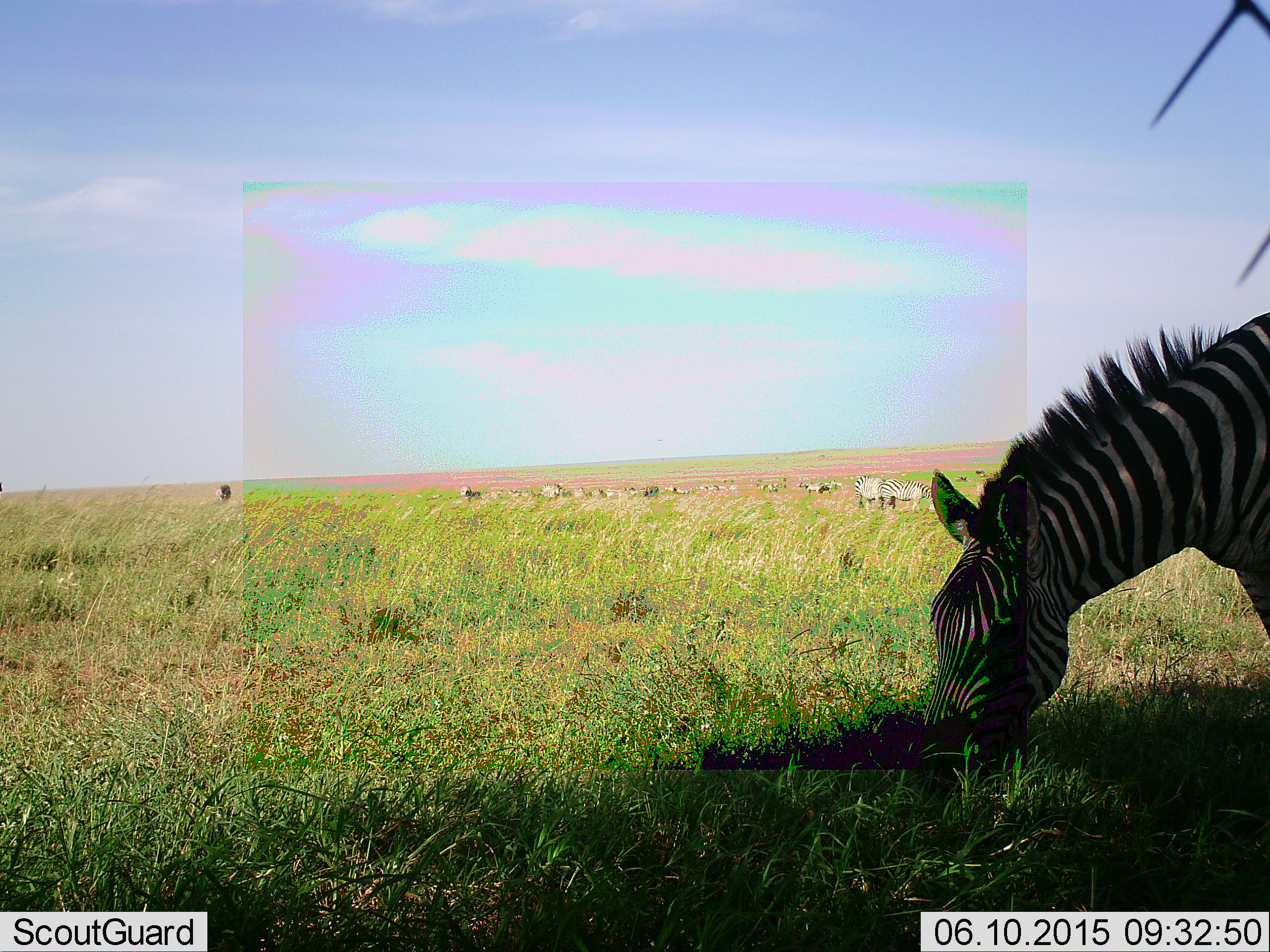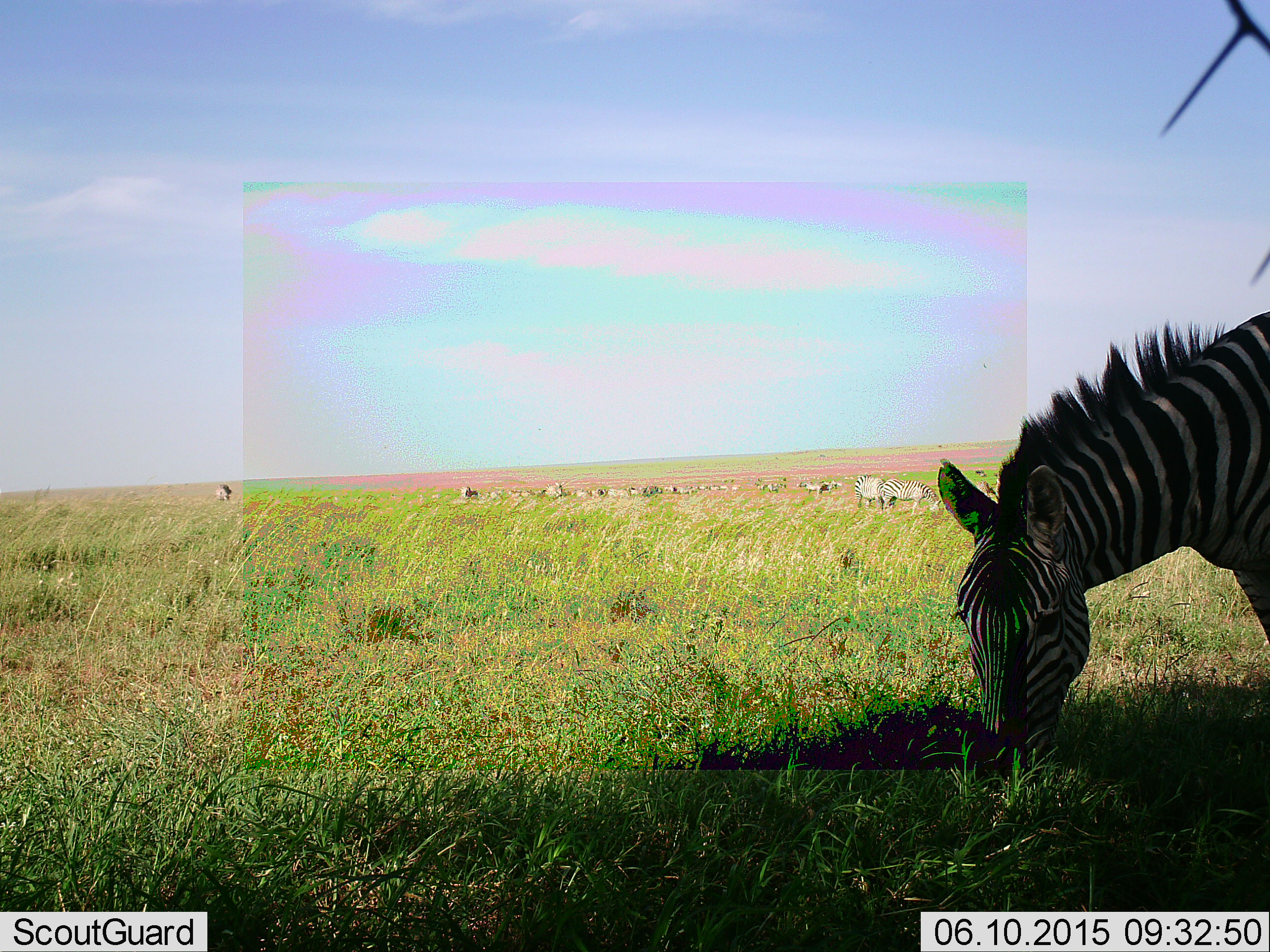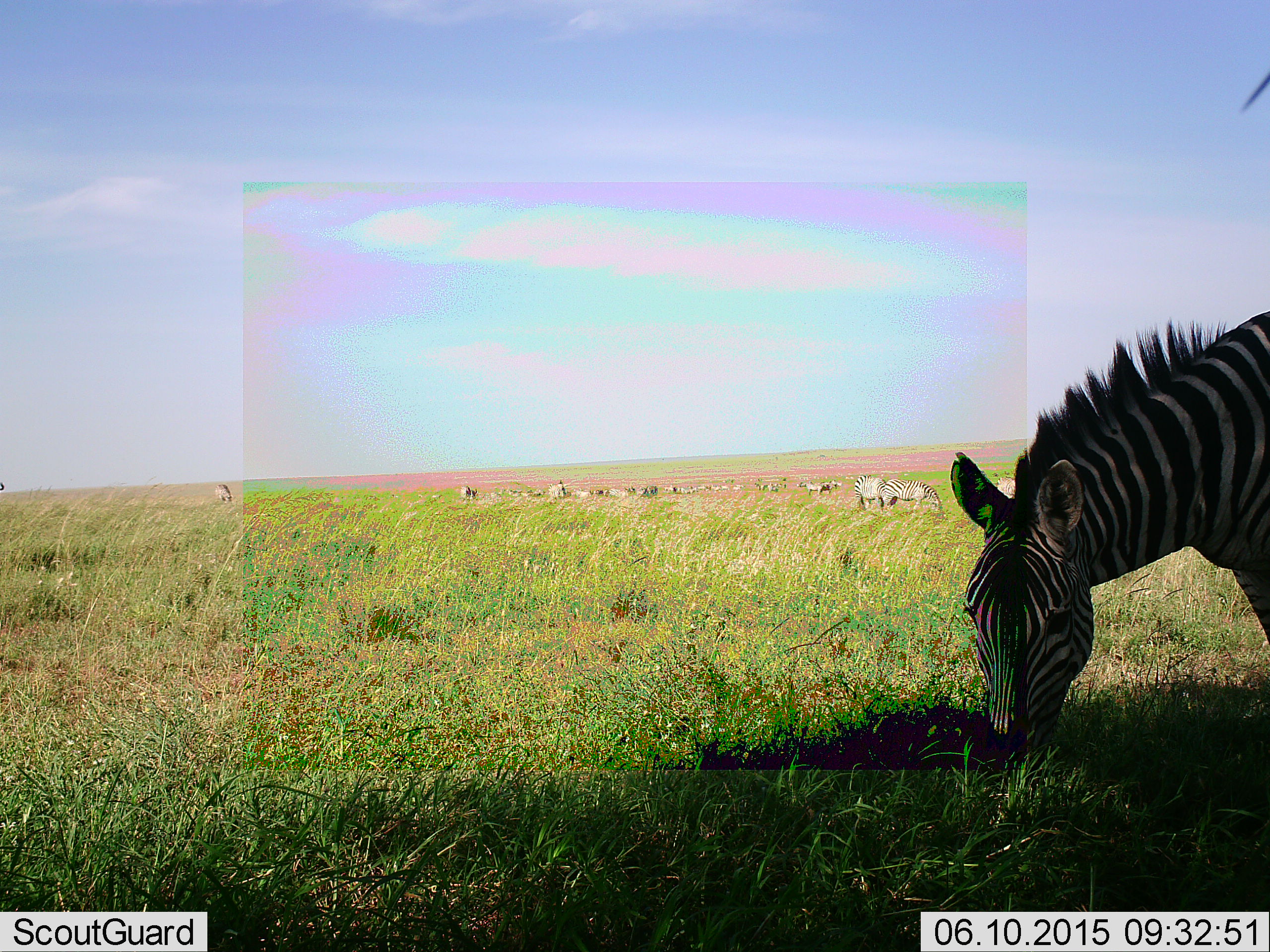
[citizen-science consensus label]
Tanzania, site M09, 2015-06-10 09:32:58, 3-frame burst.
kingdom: Animalia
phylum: Chordata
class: Mammalia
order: Perissodactyla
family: Equidae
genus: Equus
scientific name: Equus quagga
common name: plains zebra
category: zebra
Zebra (plains zebra) (Equus quagga), count 11-50. Behavior (volunteer vote fractions): standing 10%, resting 0%, moving 20%, interacting 0%. Young present (vote fraction): 0%. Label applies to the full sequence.